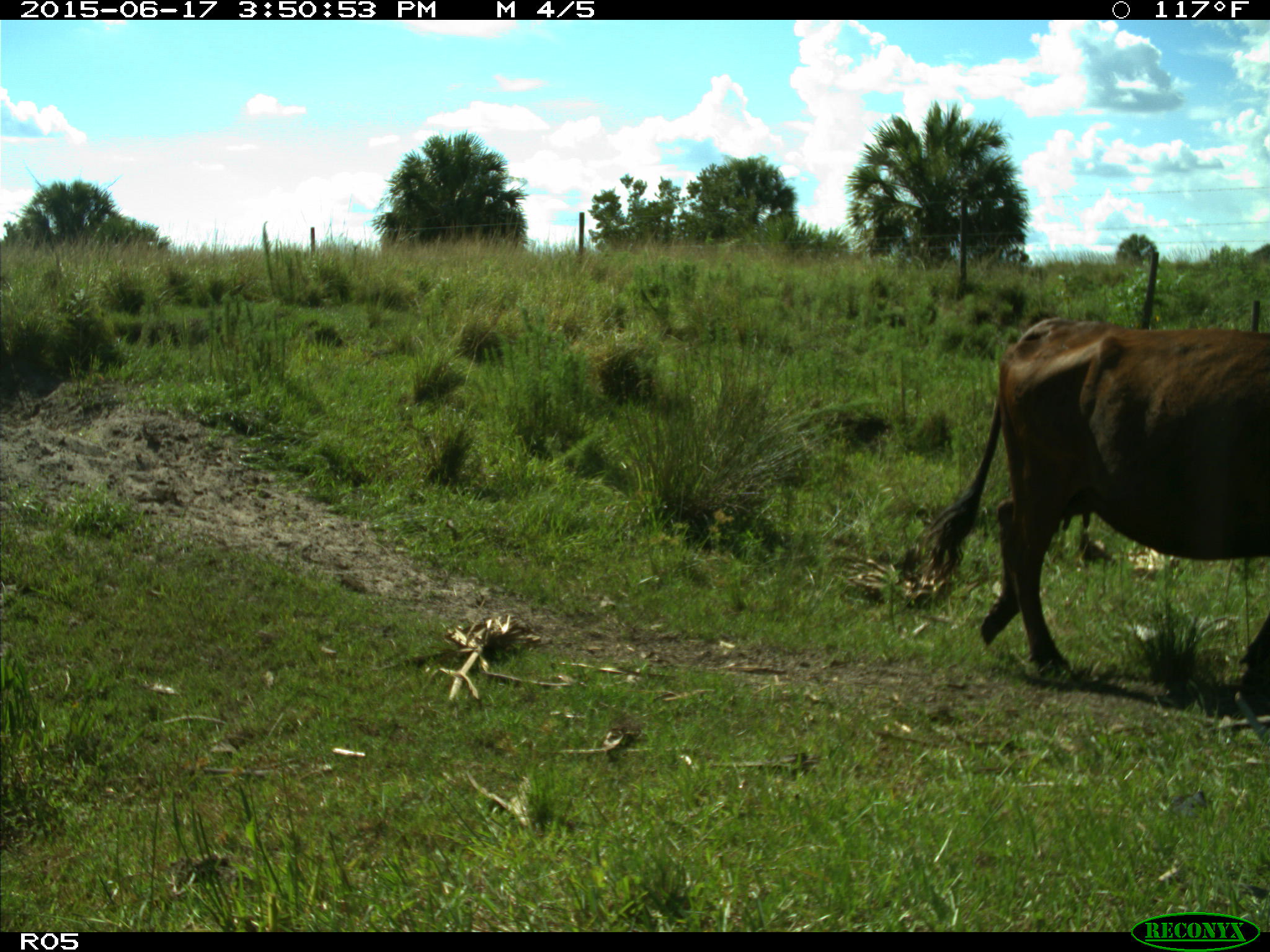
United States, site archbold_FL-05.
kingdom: Animalia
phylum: Chordata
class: Mammalia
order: Artiodactyla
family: Bovidae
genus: Bos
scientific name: Bos taurus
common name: domestic cow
Bos taurus (domestic cow).